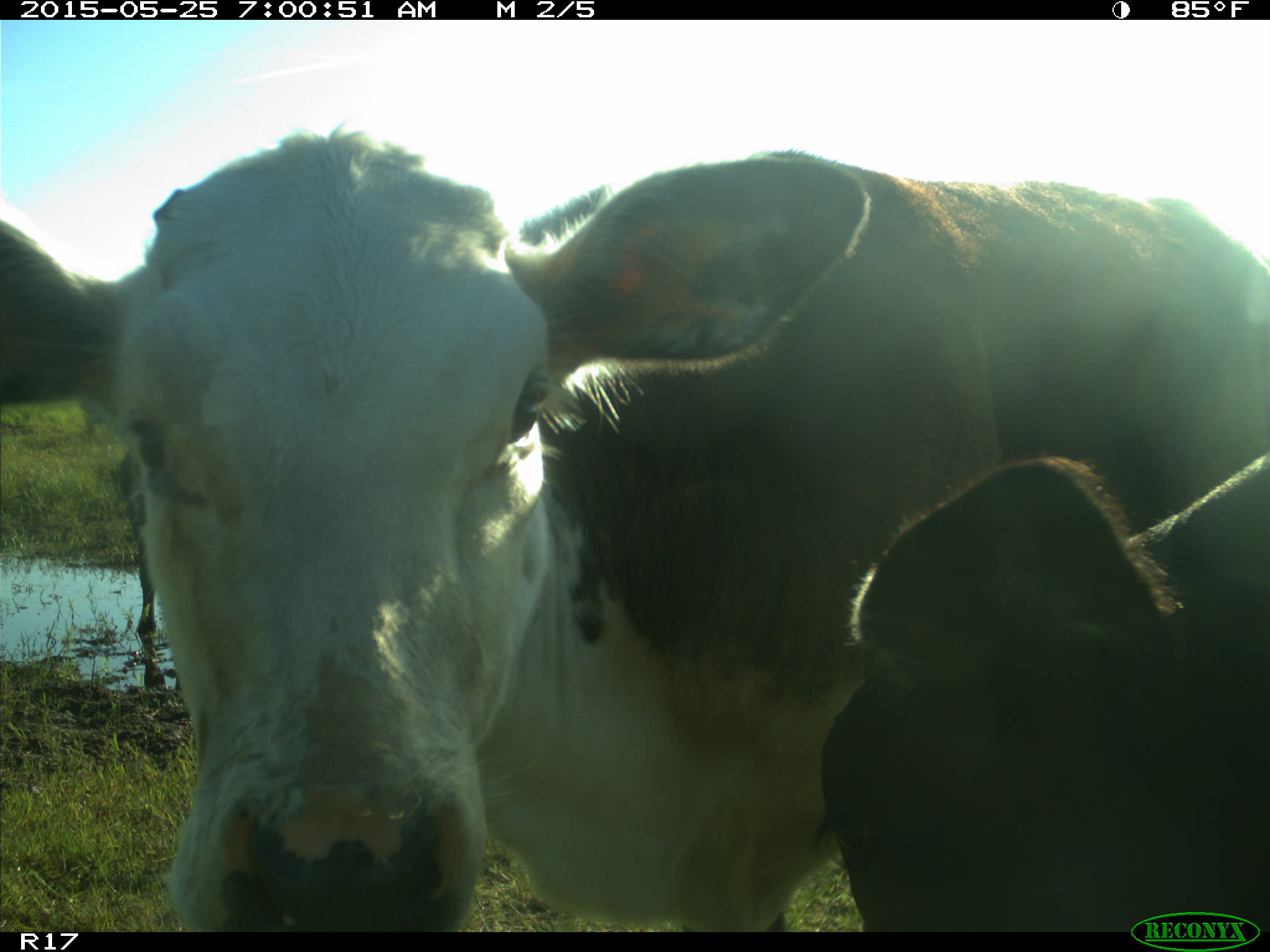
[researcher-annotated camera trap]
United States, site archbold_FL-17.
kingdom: Animalia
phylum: Chordata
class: Mammalia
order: Artiodactyla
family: Bovidae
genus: Bos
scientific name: Bos taurus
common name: domestic cow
Bos taurus (domestic cow).